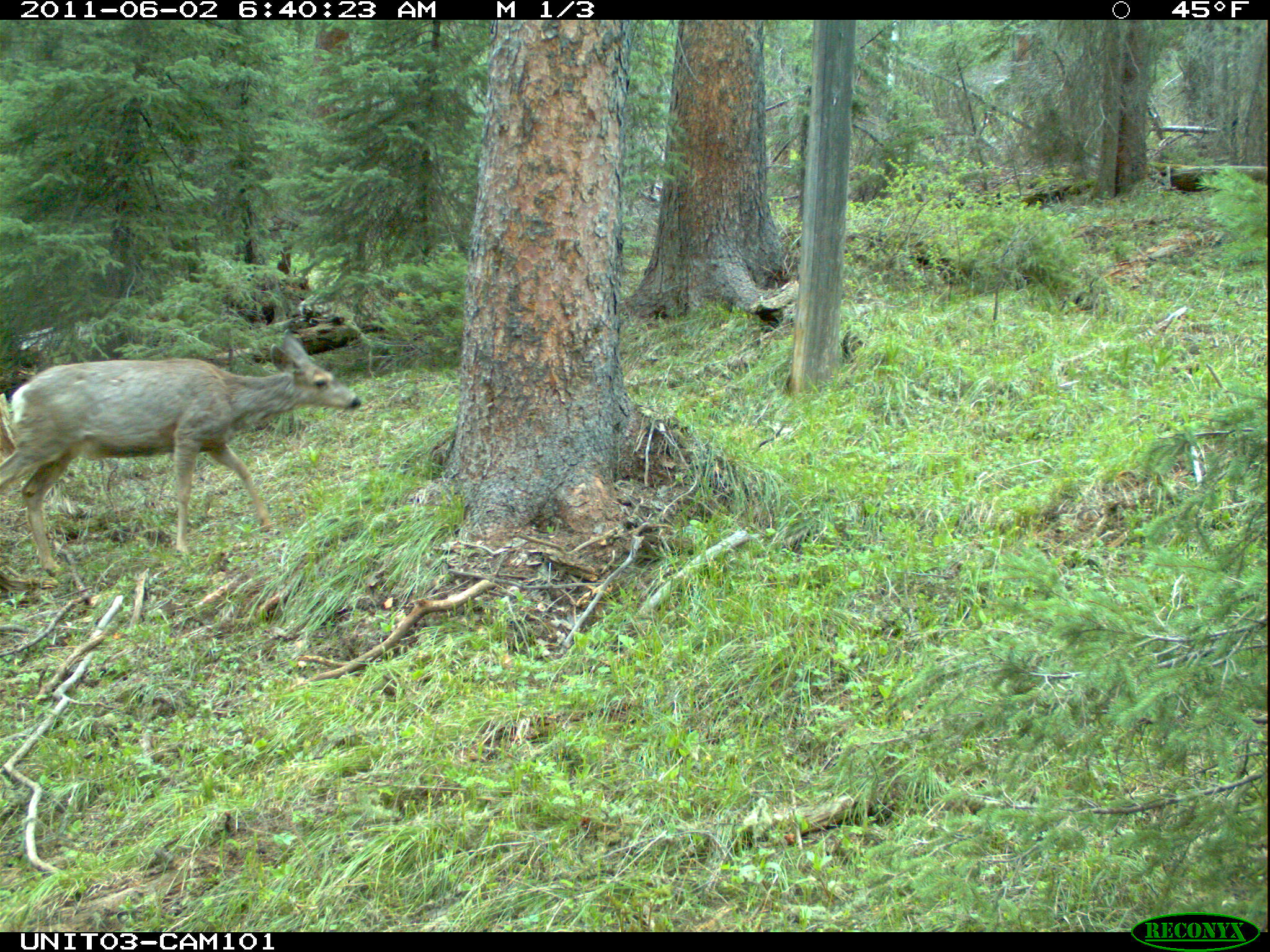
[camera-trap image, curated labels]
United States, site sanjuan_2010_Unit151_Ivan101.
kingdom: Animalia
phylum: Chordata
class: Mammalia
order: Artiodactyla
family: Cervidae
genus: Odocoileus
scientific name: Odocoileus hemionus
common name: mule deer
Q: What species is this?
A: Odocoileus hemionus (mule deer).